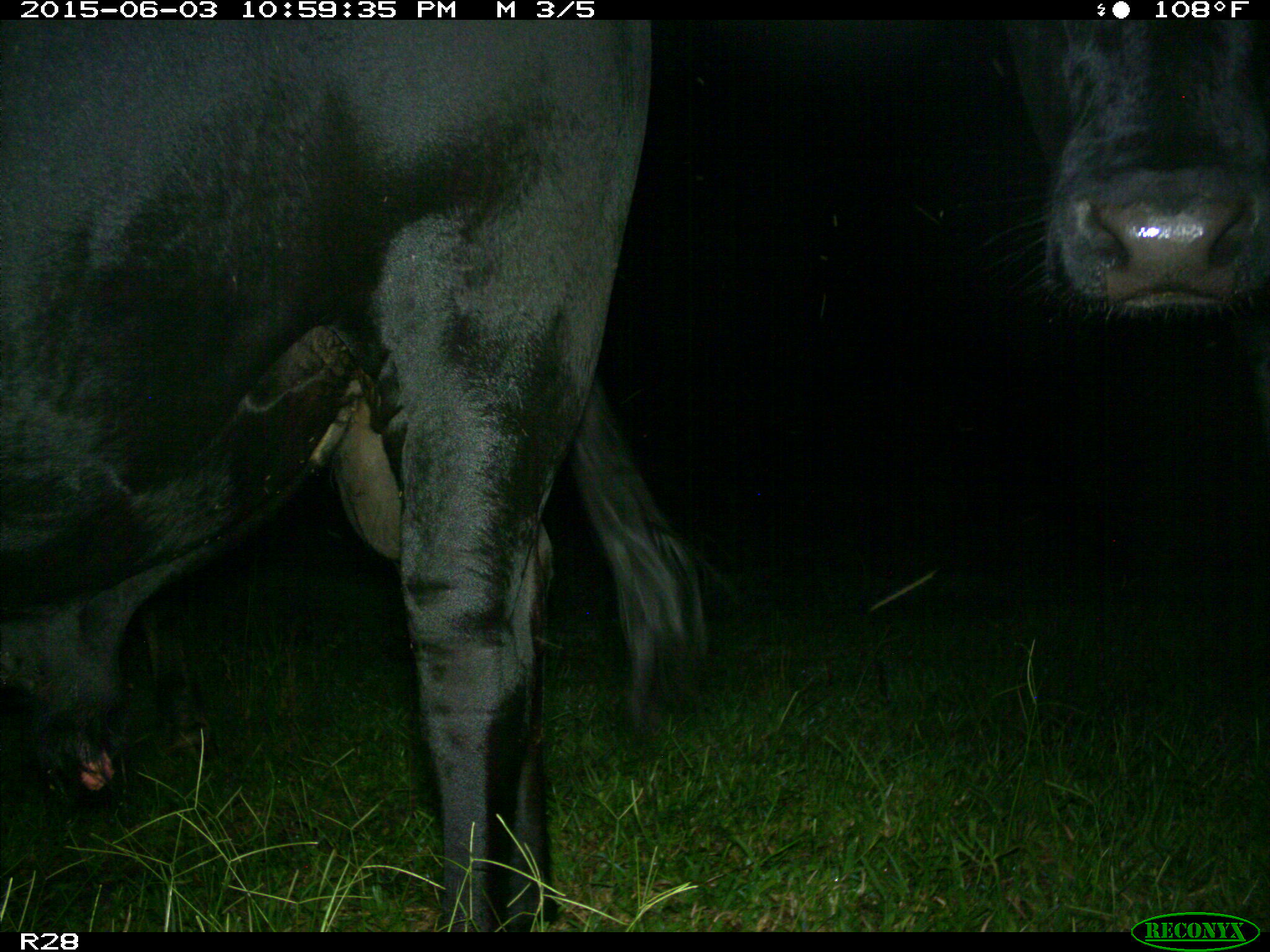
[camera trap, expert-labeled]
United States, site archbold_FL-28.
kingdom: Animalia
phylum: Chordata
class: Mammalia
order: Artiodactyla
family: Bovidae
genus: Bos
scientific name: Bos taurus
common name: domestic cow